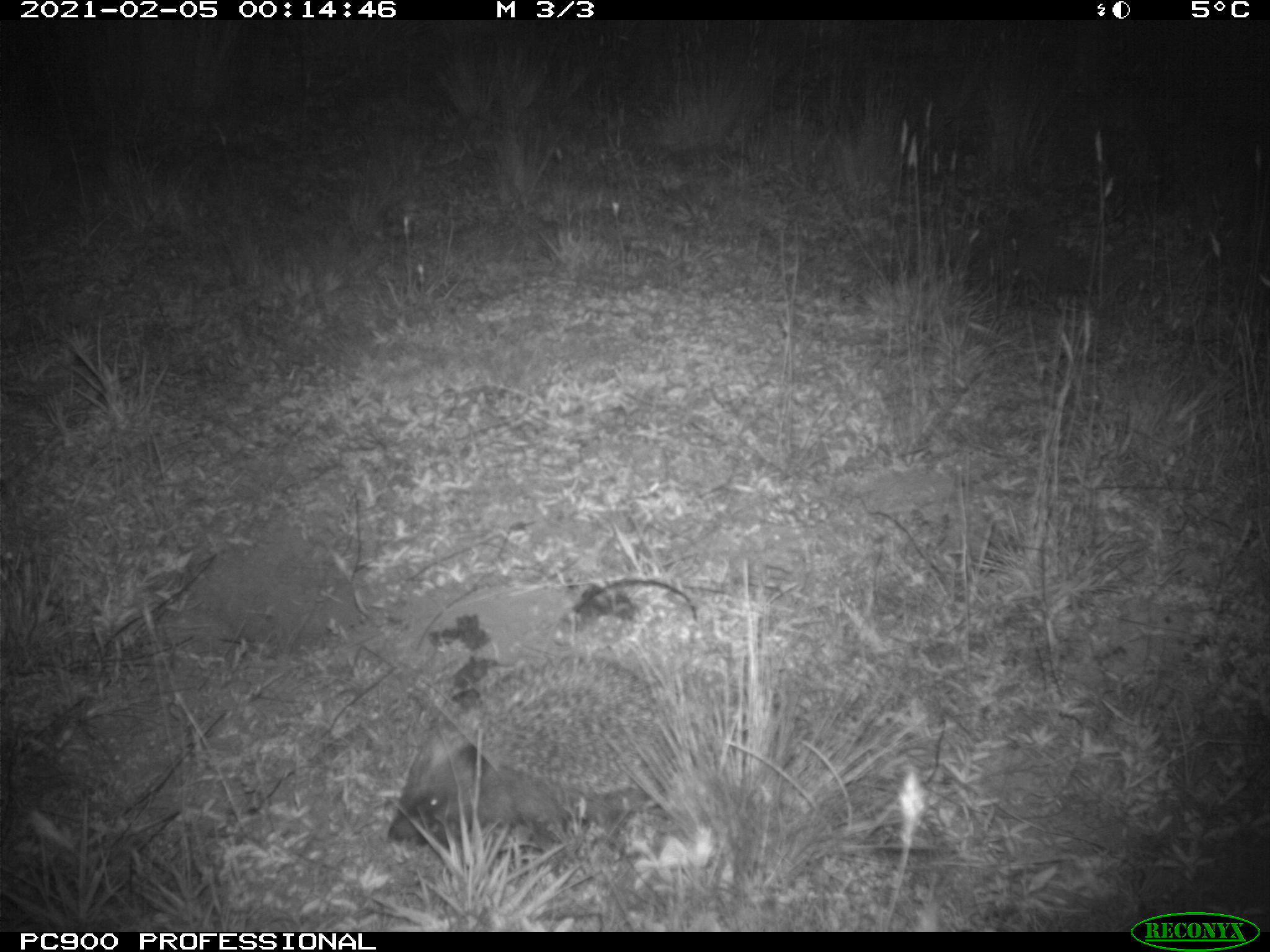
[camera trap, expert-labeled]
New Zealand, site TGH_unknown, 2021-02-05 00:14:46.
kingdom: Animalia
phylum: Chordata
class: Mammalia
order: Eulipotyphla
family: Erinaceidae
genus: Erinaceus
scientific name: Erinaceus europaeus europaeus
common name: european hedgehog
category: hedgehog